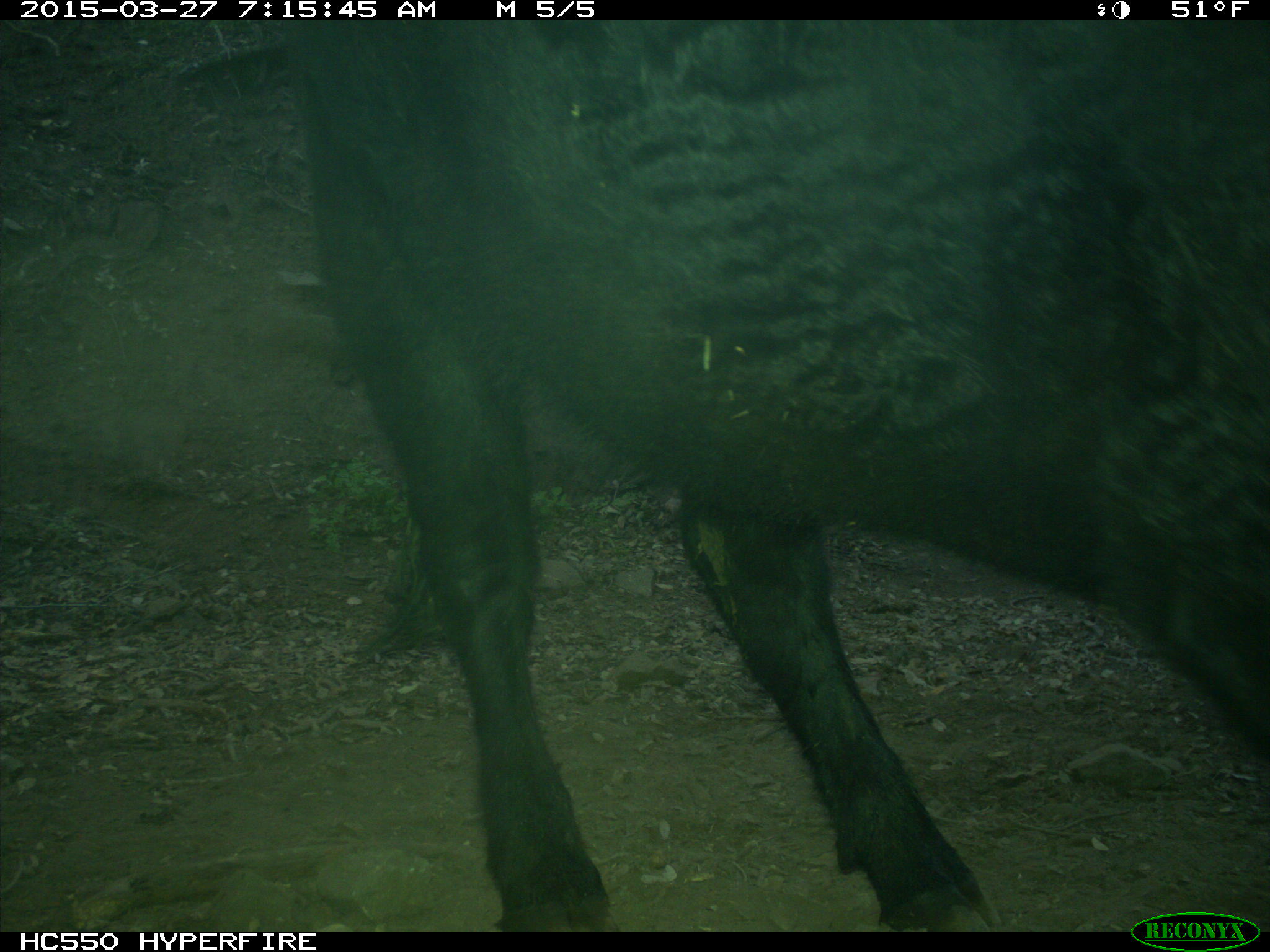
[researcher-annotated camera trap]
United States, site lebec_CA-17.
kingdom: Animalia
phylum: Chordata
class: Mammalia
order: Artiodactyla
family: Bovidae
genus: Bos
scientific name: Bos taurus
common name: domestic cow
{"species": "Bos taurus (domestic cow)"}